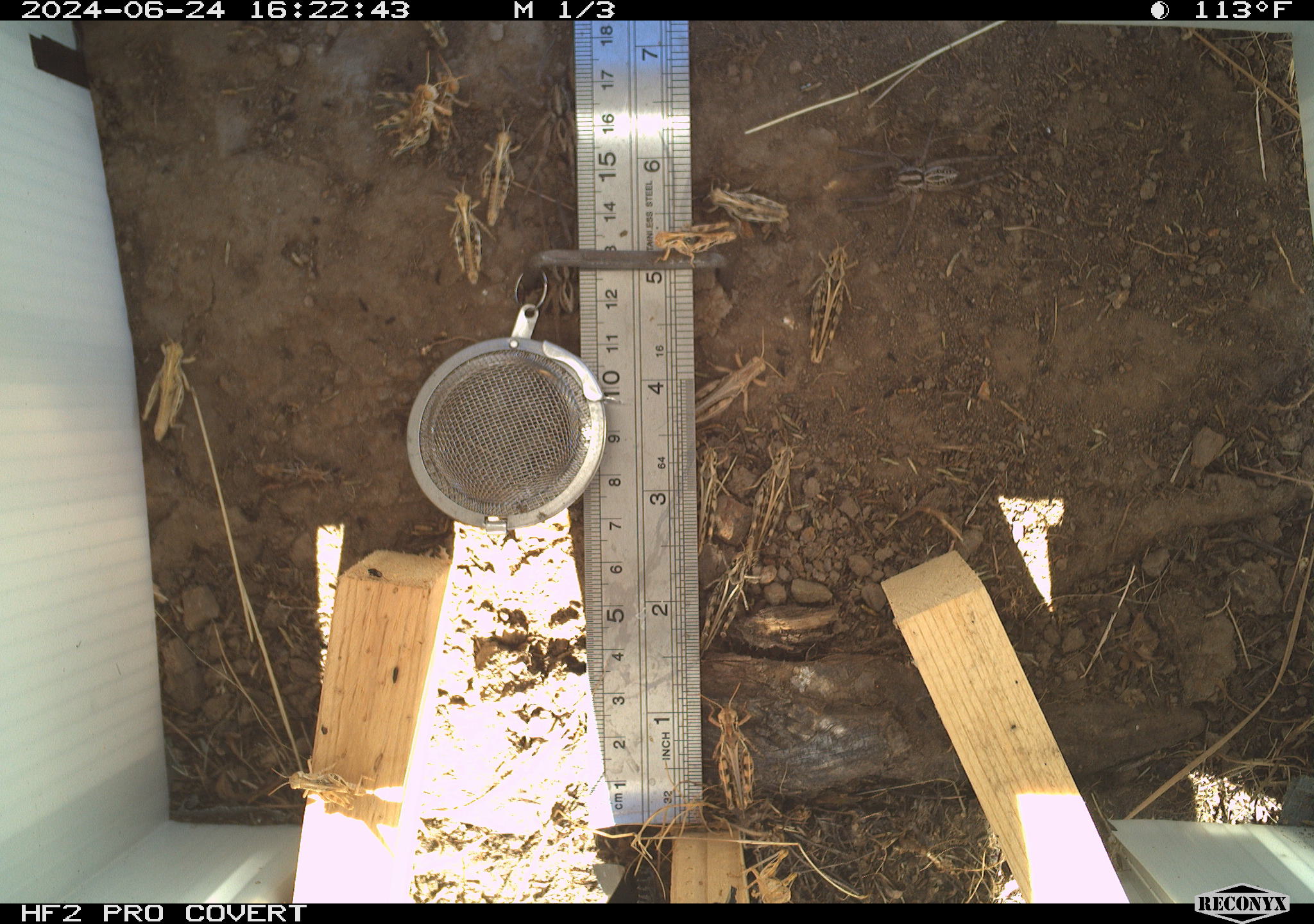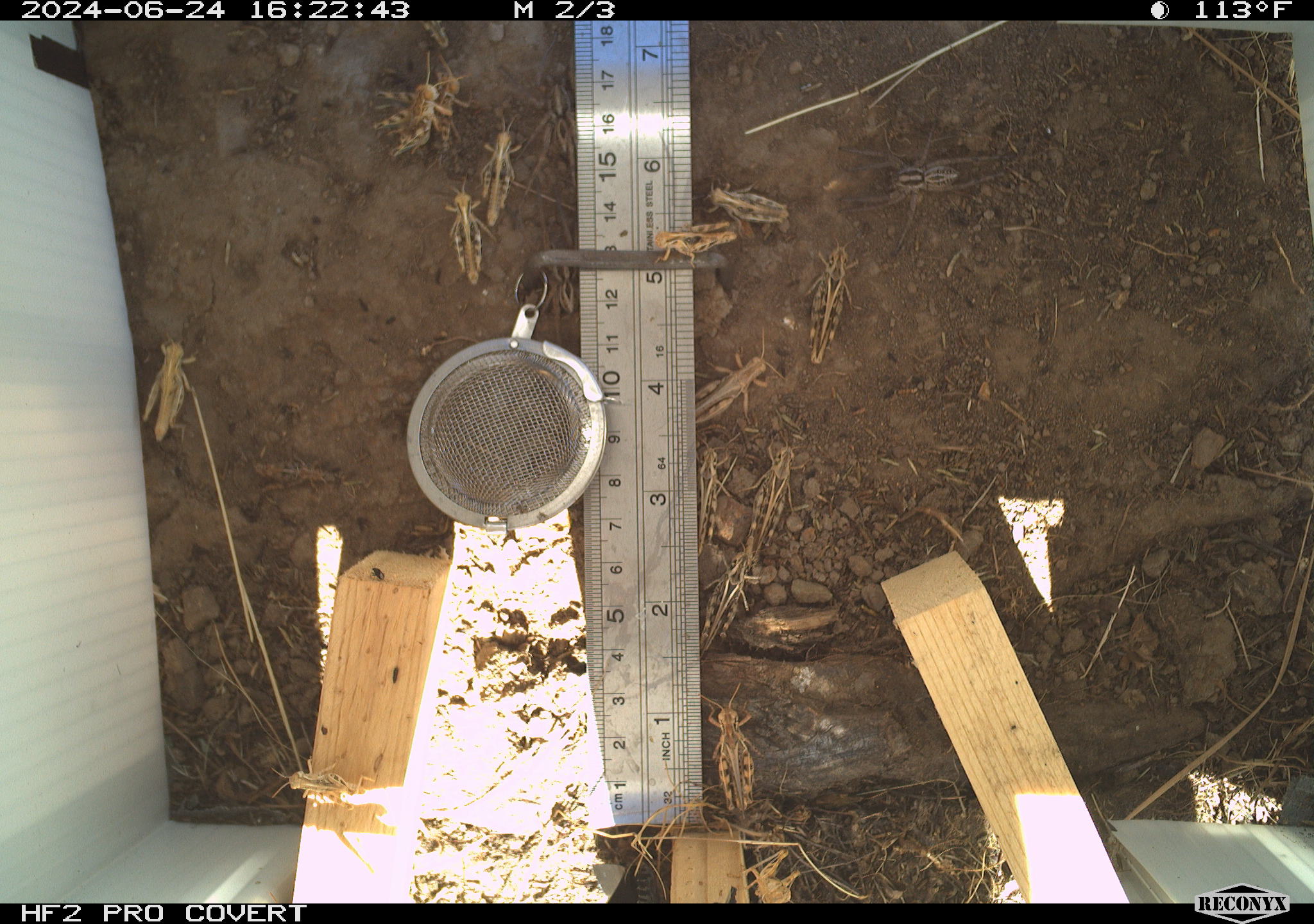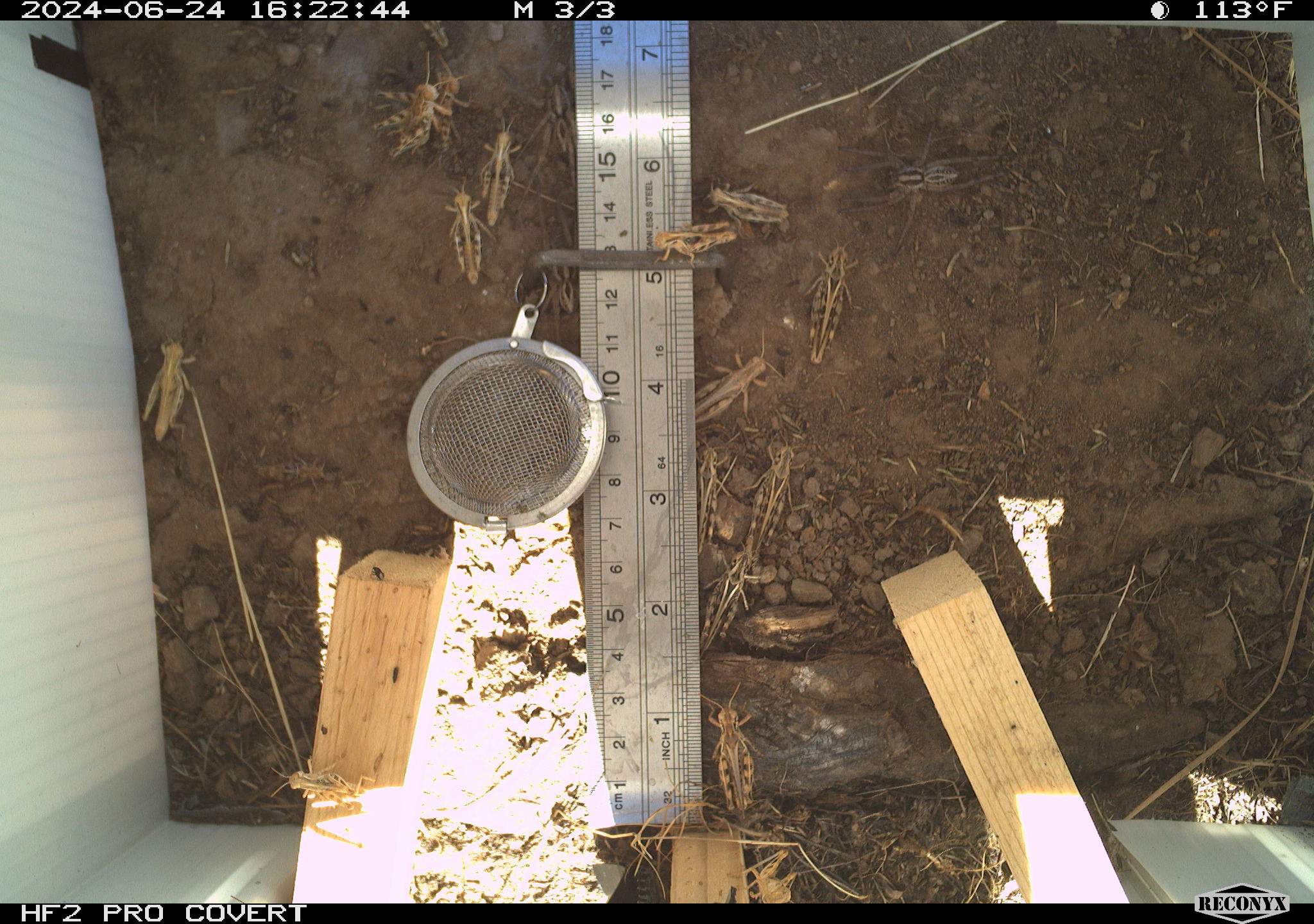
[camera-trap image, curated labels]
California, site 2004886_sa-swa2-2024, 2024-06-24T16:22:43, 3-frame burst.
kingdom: Animalia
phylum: Arthropoda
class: Insecta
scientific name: Insecta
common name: insect